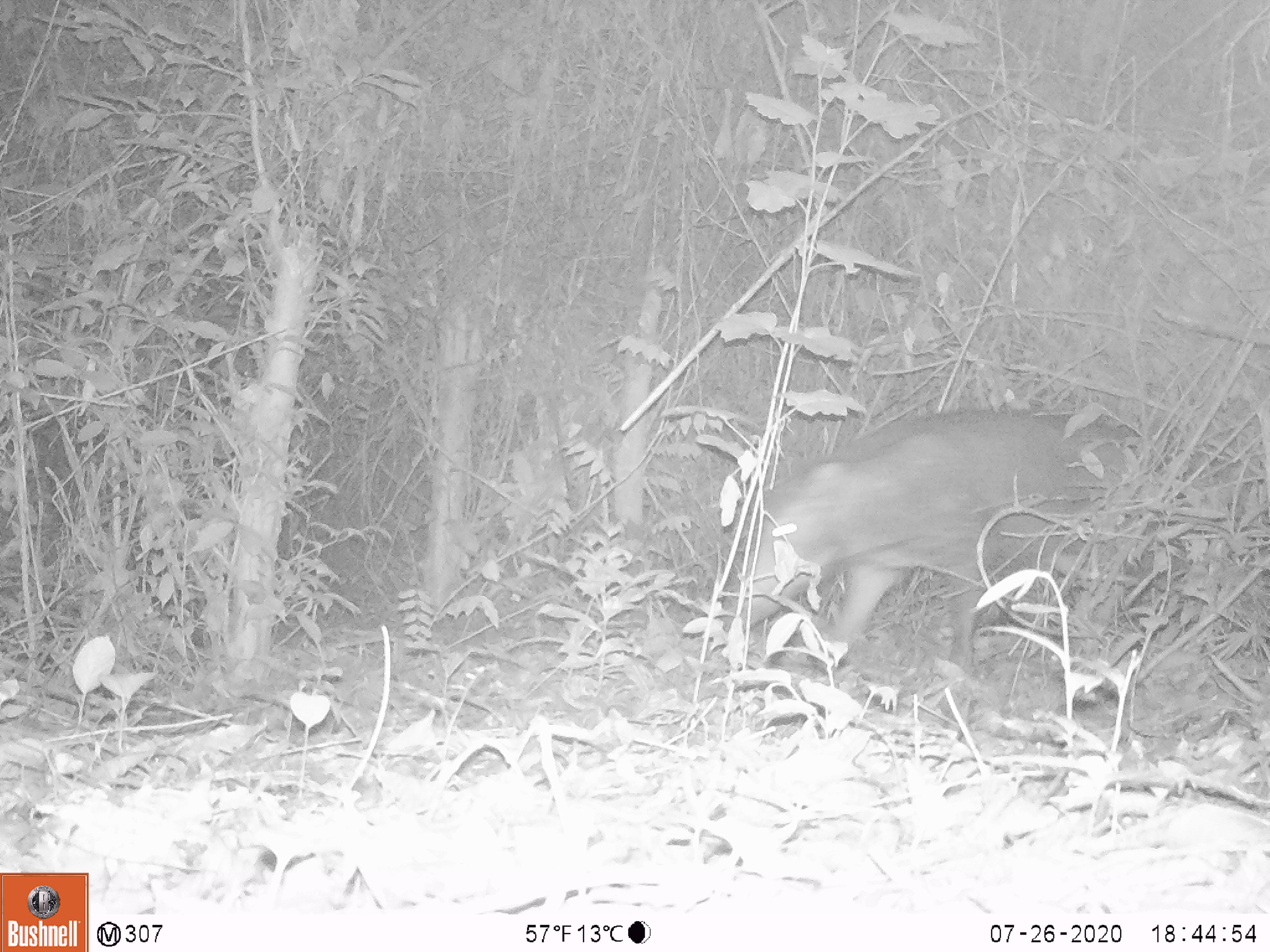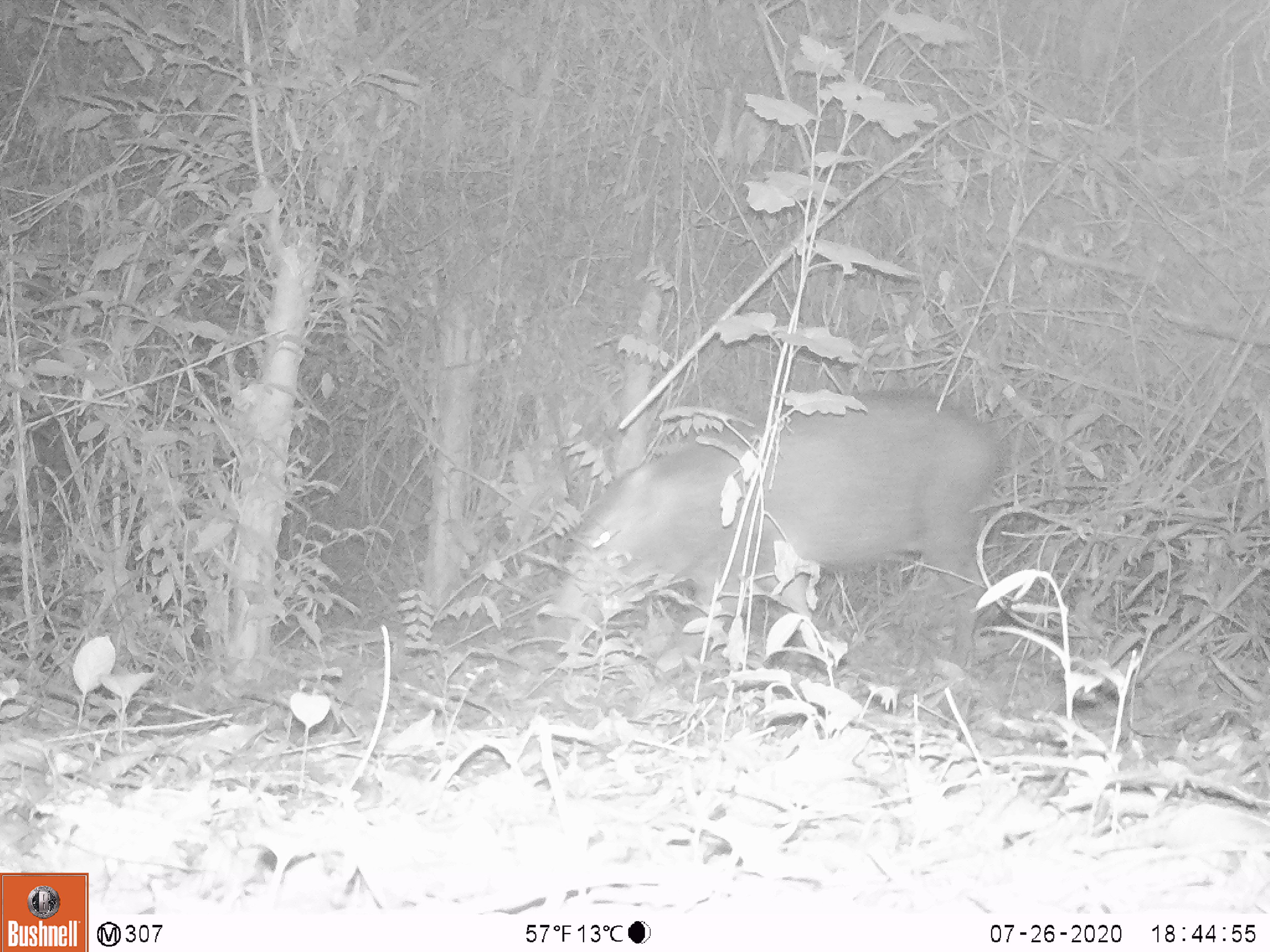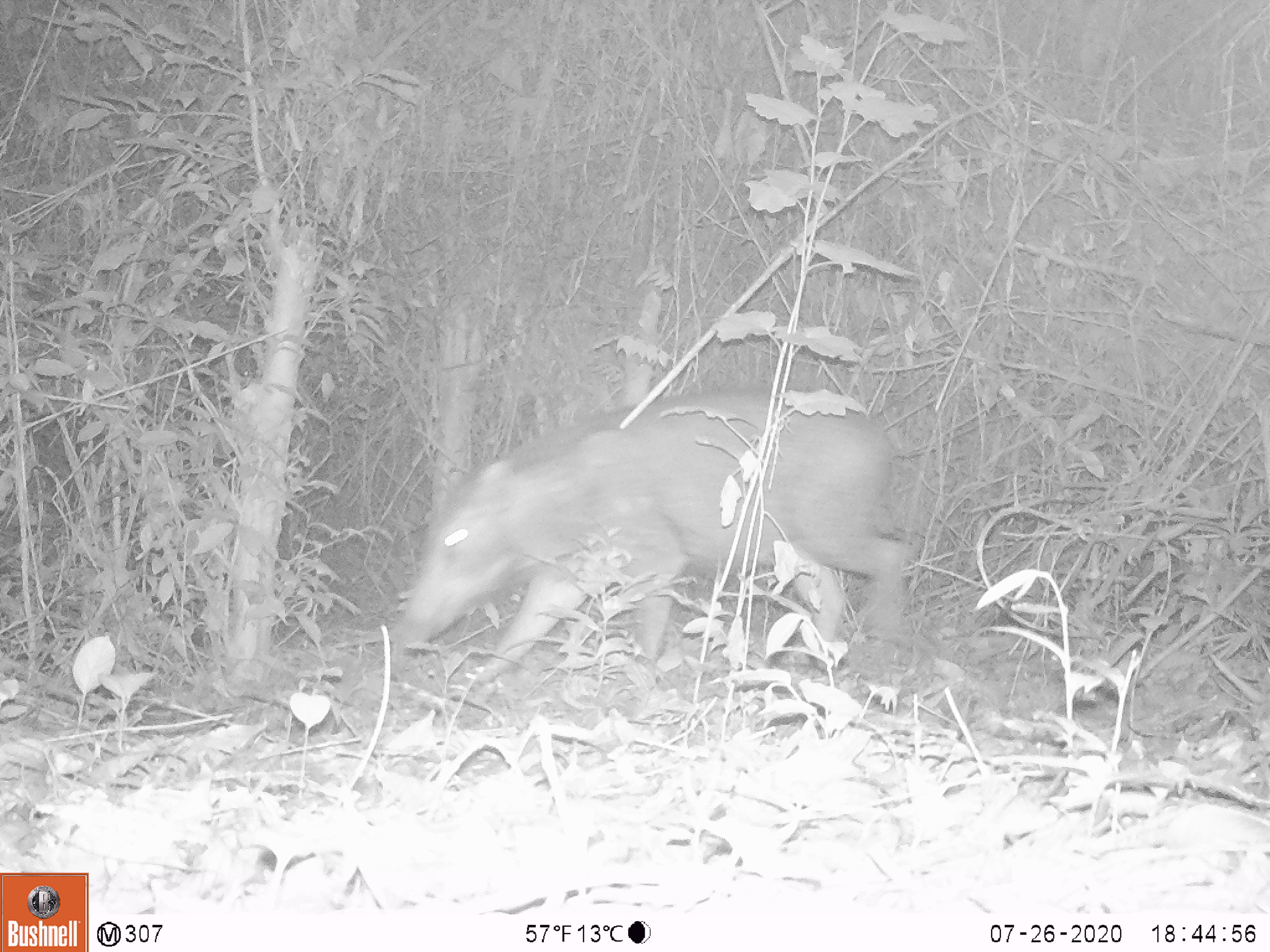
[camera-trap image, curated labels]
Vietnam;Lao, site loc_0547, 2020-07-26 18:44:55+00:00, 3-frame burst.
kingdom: Animalia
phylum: Chordata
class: Mammalia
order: Artiodactyla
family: Suidae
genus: Sus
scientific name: Sus scrofa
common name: eurasian wild pig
Eurasian wild pig (Sus scrofa). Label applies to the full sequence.